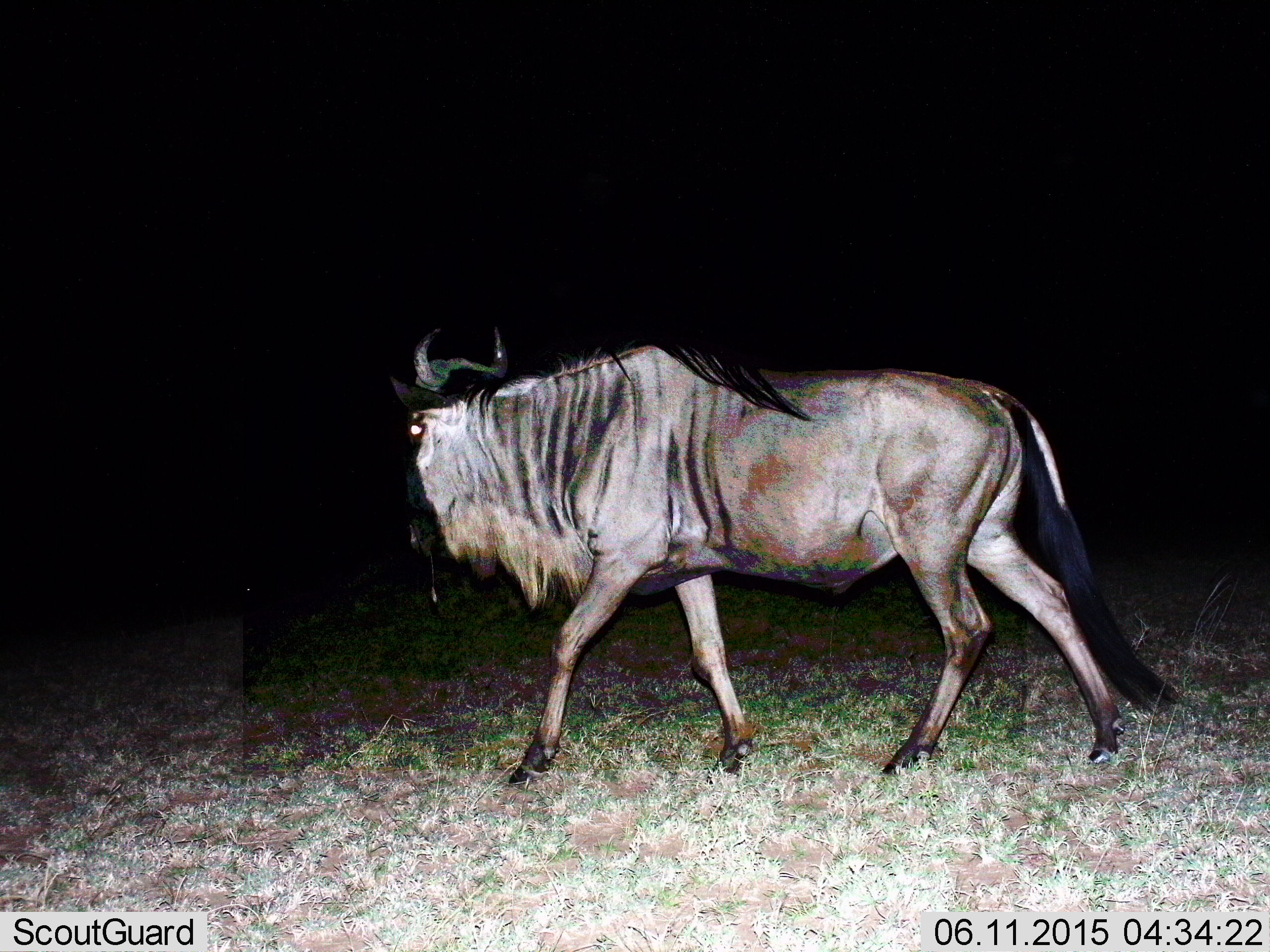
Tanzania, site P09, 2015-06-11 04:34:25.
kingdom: Animalia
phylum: Chordata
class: Mammalia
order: Artiodactyla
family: Bovidae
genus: Connochaetes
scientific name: Connochaetes taurinus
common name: blue wildebeest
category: wildebeest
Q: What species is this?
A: Wildebeest (blue wildebeest) (Connochaetes taurinus).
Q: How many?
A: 1.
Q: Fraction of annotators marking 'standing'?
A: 10%.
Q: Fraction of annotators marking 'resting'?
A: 0%.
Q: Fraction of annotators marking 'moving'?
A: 90%.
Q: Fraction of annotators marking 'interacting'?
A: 0%.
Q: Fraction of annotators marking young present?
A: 0%.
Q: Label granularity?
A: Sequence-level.